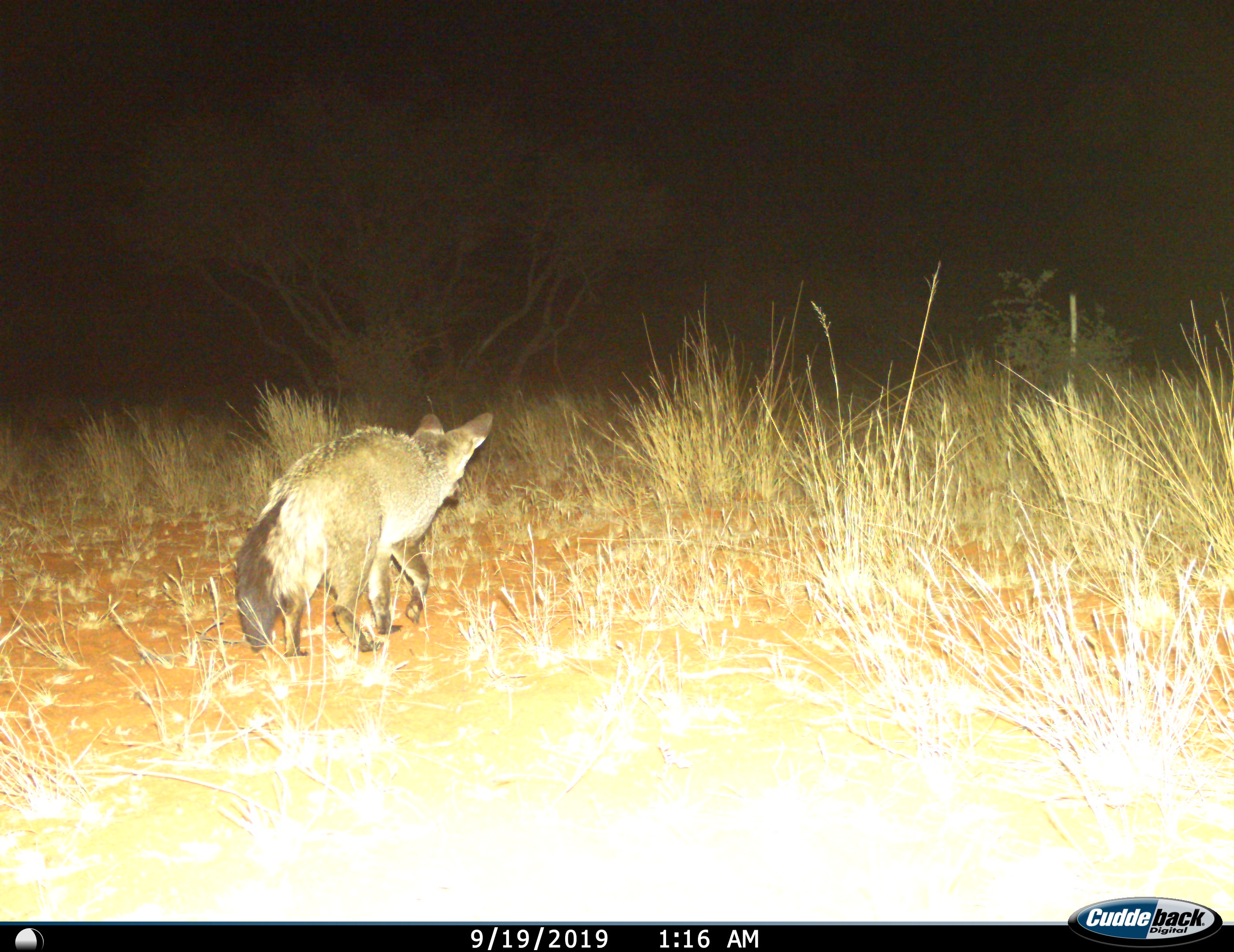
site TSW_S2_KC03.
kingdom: Animalia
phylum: Chordata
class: Mammalia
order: Carnivora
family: Canidae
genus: Otocyon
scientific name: Otocyon megalotis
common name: bat-eared fox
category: foxbateared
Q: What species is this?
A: Foxbateared (bat-eared fox) (Otocyon megalotis).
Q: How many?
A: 1.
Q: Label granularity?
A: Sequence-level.